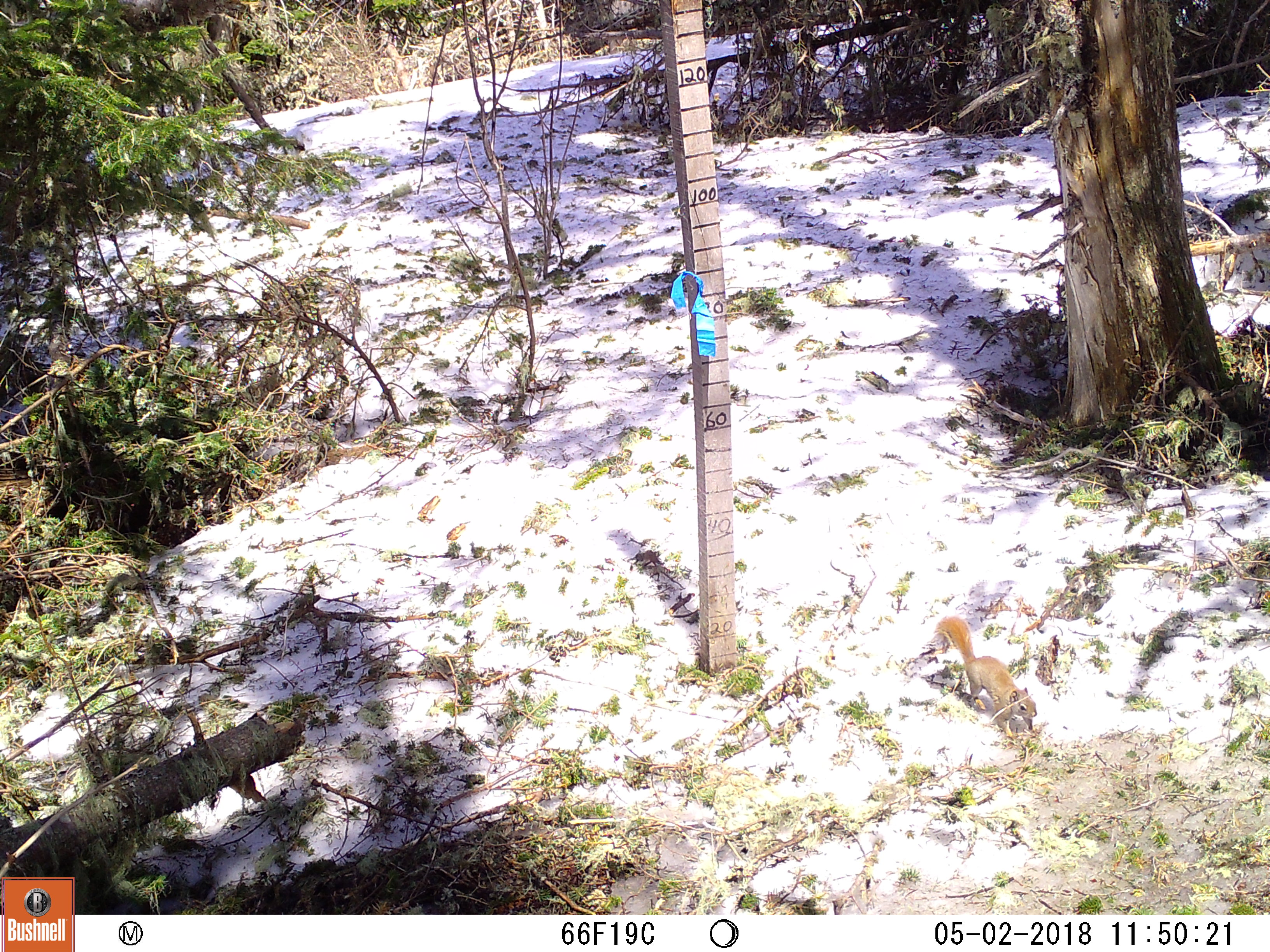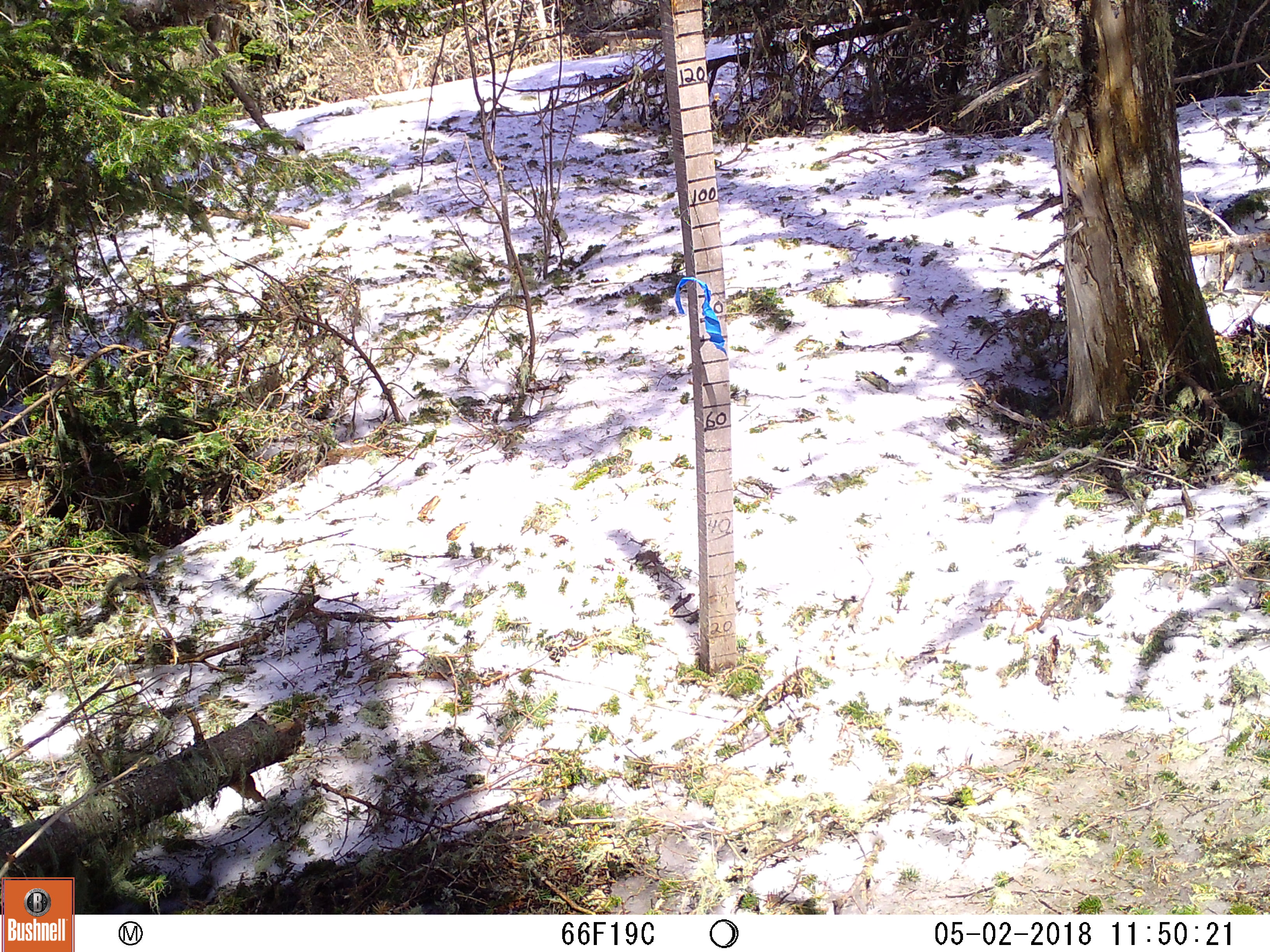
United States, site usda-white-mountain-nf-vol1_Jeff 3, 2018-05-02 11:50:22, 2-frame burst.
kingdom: Animalia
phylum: Chordata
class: Mammalia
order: Rodentia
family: Sciuridae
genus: Tamiasciurus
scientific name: Tamiasciurus hudsonicus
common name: red squirrel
Red squirrel (Tamiasciurus hudsonicus).